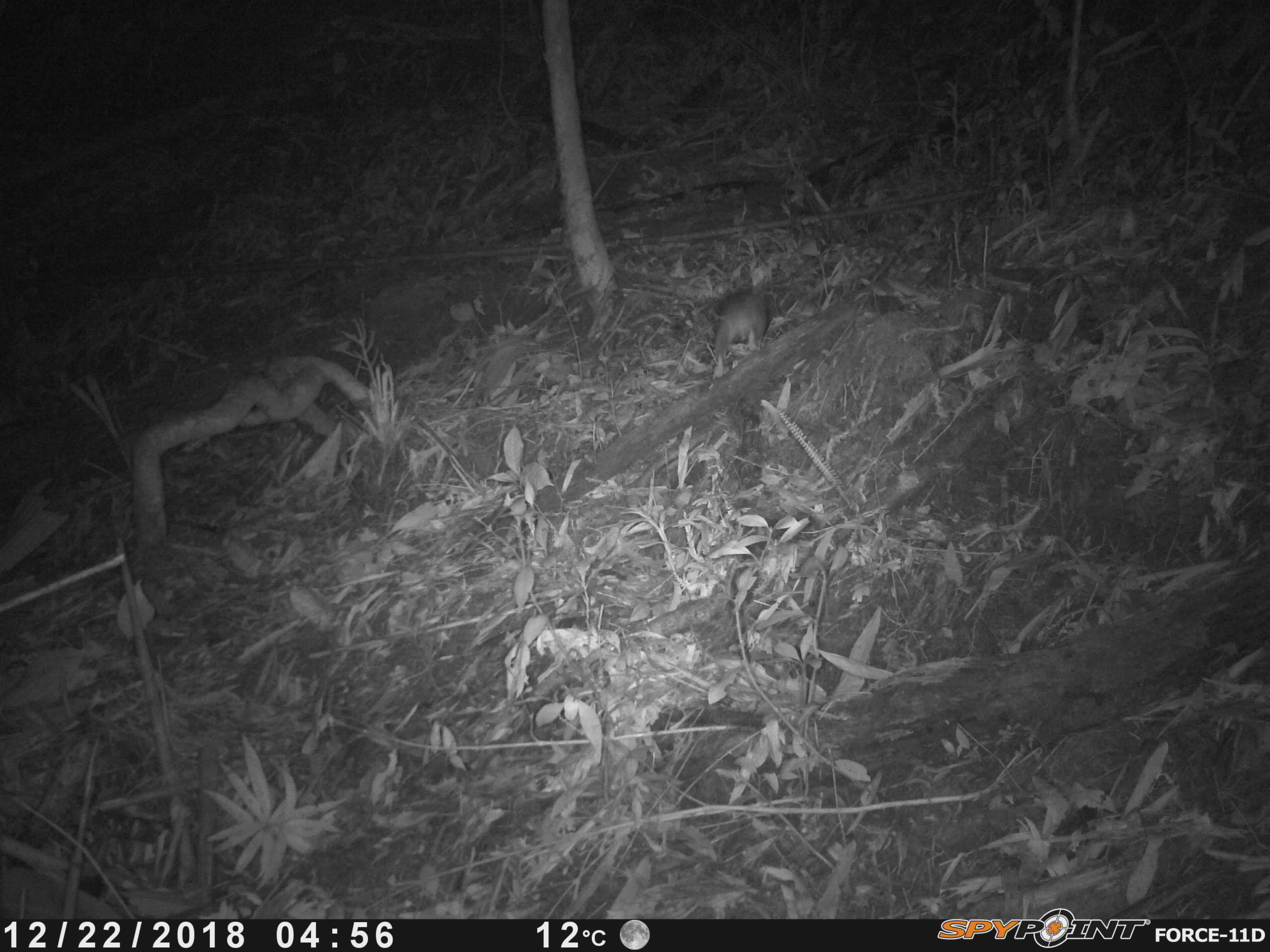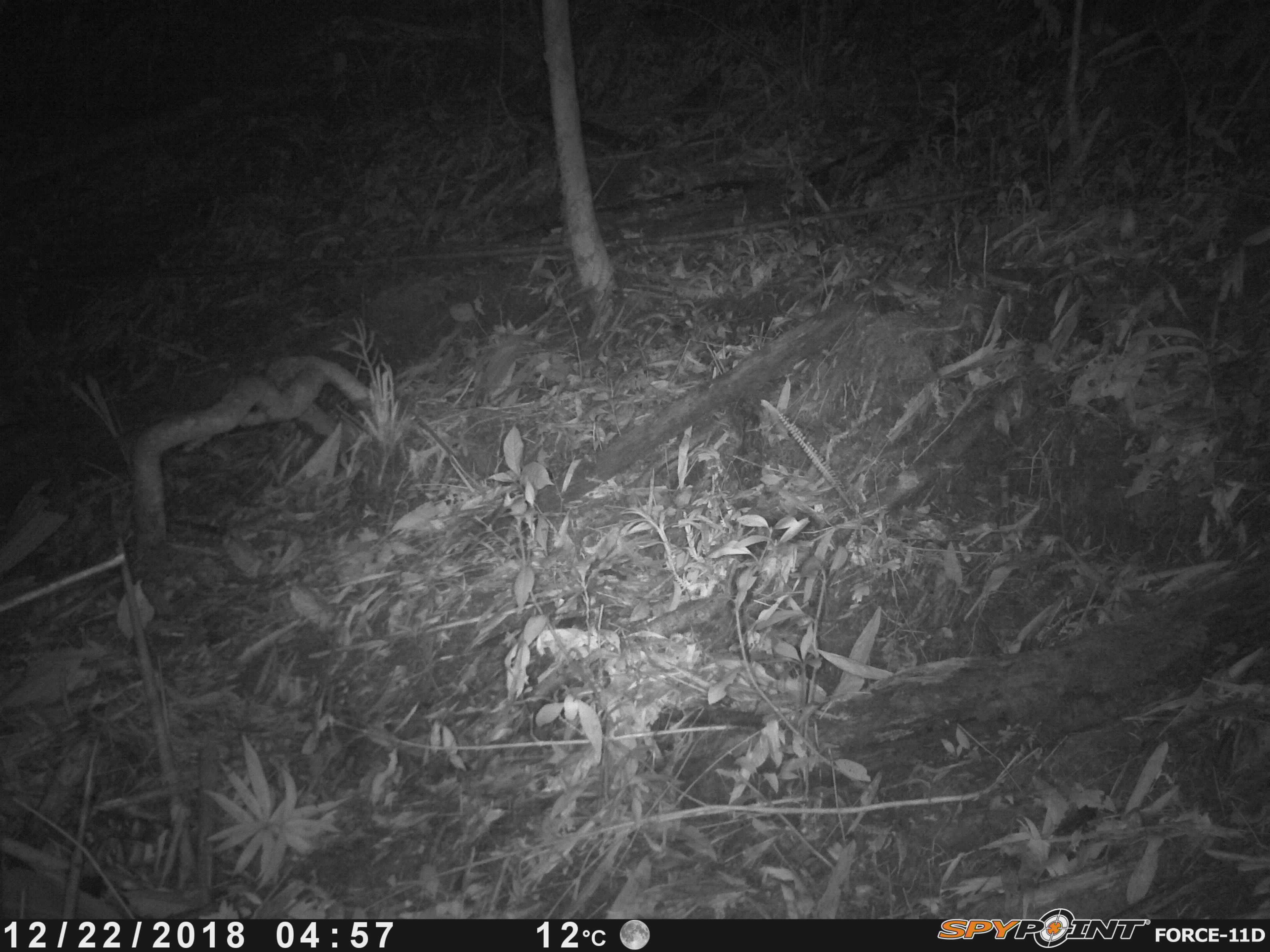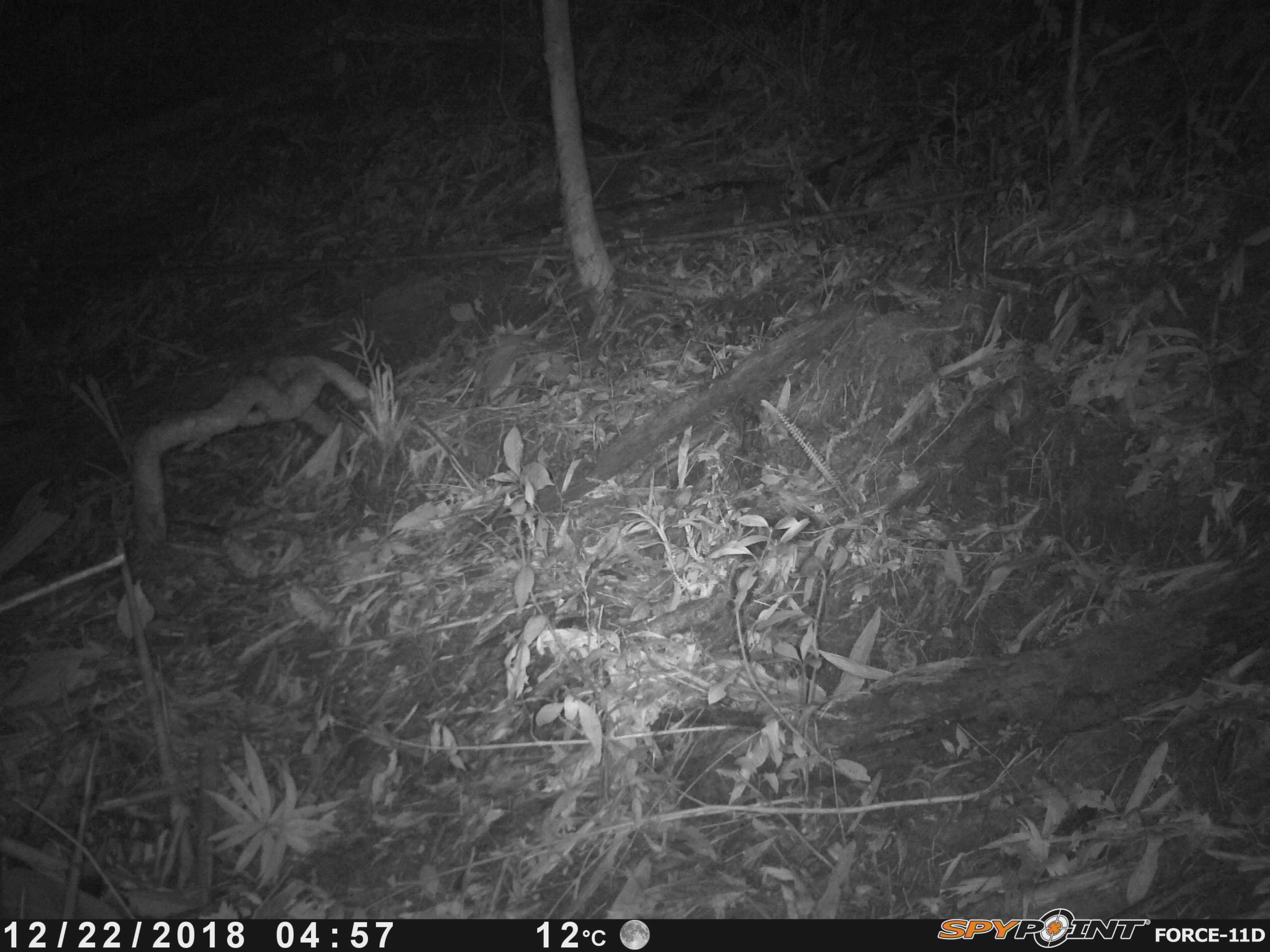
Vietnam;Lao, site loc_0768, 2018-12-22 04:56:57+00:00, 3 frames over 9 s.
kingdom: Animalia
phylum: Chordata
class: Mammalia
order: Rodentia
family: Muridae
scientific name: Muridae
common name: old-world mice and rats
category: unidentified murid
Unidentified murid (old-world mice and rats) (Muridae). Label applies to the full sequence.